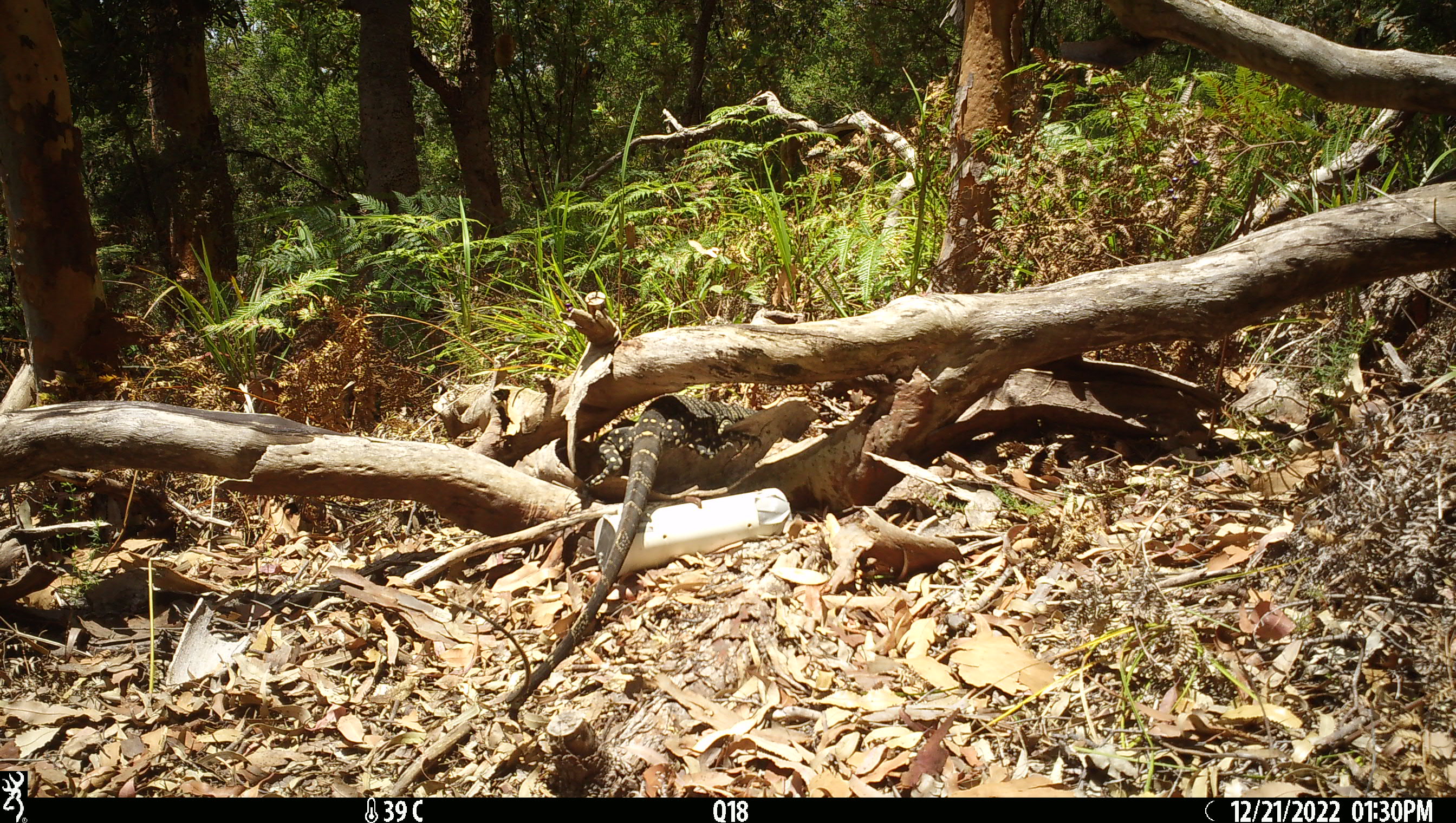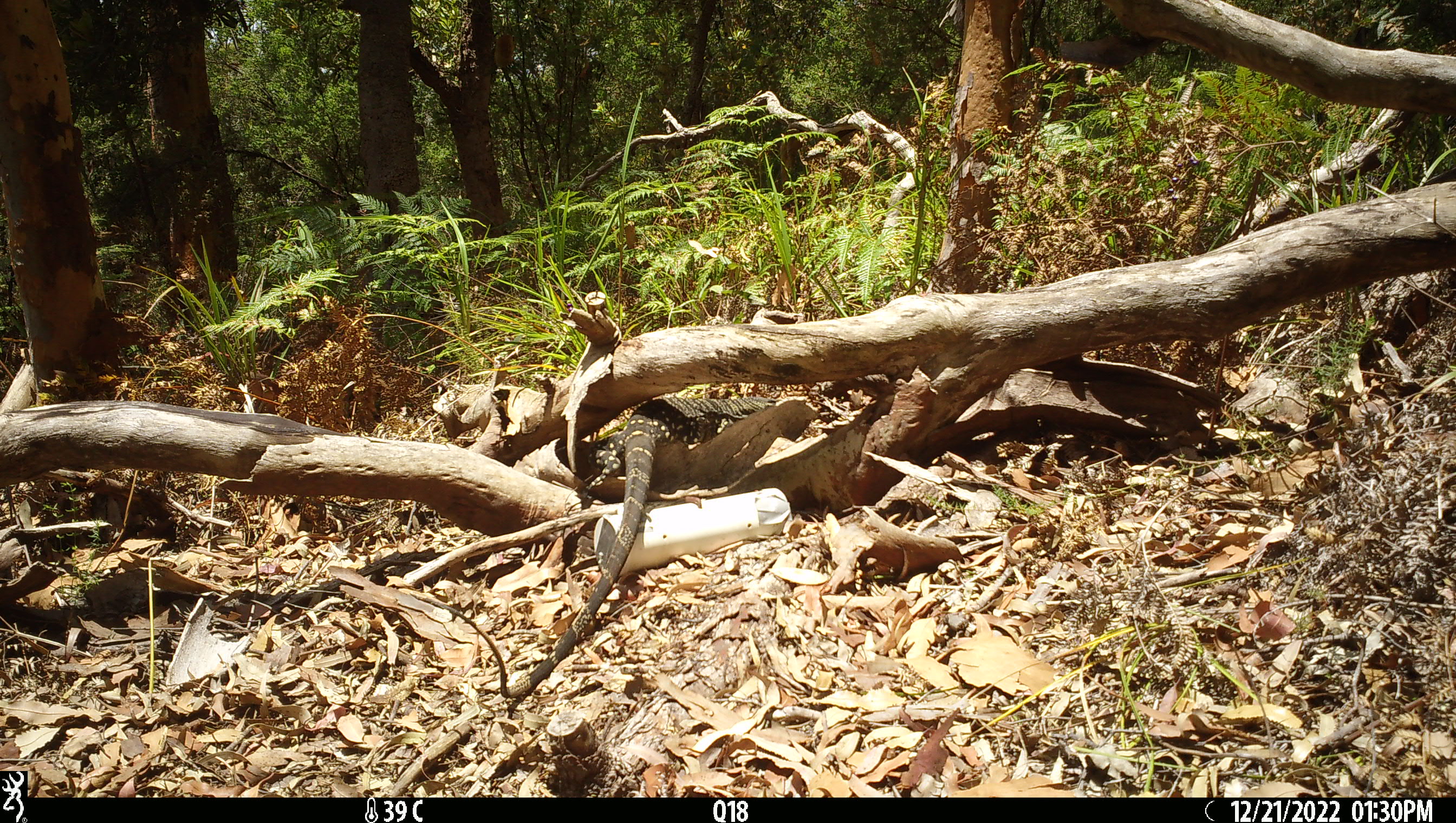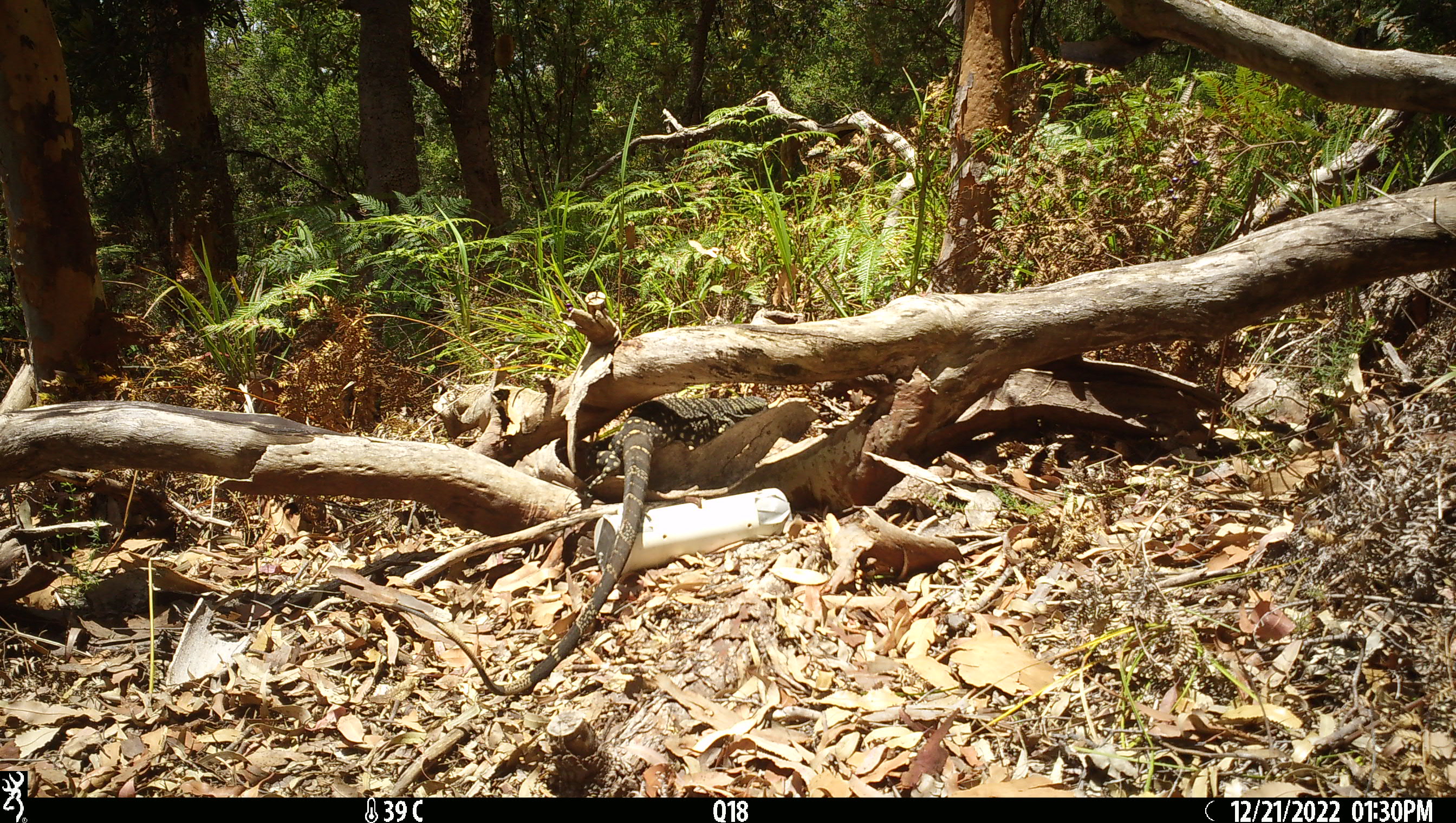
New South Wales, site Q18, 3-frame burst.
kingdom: Animalia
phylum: Chordata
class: Reptilia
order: Squamata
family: Varanidae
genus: Varanus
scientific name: Varanus varius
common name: lace monitor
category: goanna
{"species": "goanna (lace monitor) (Varanus varius)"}